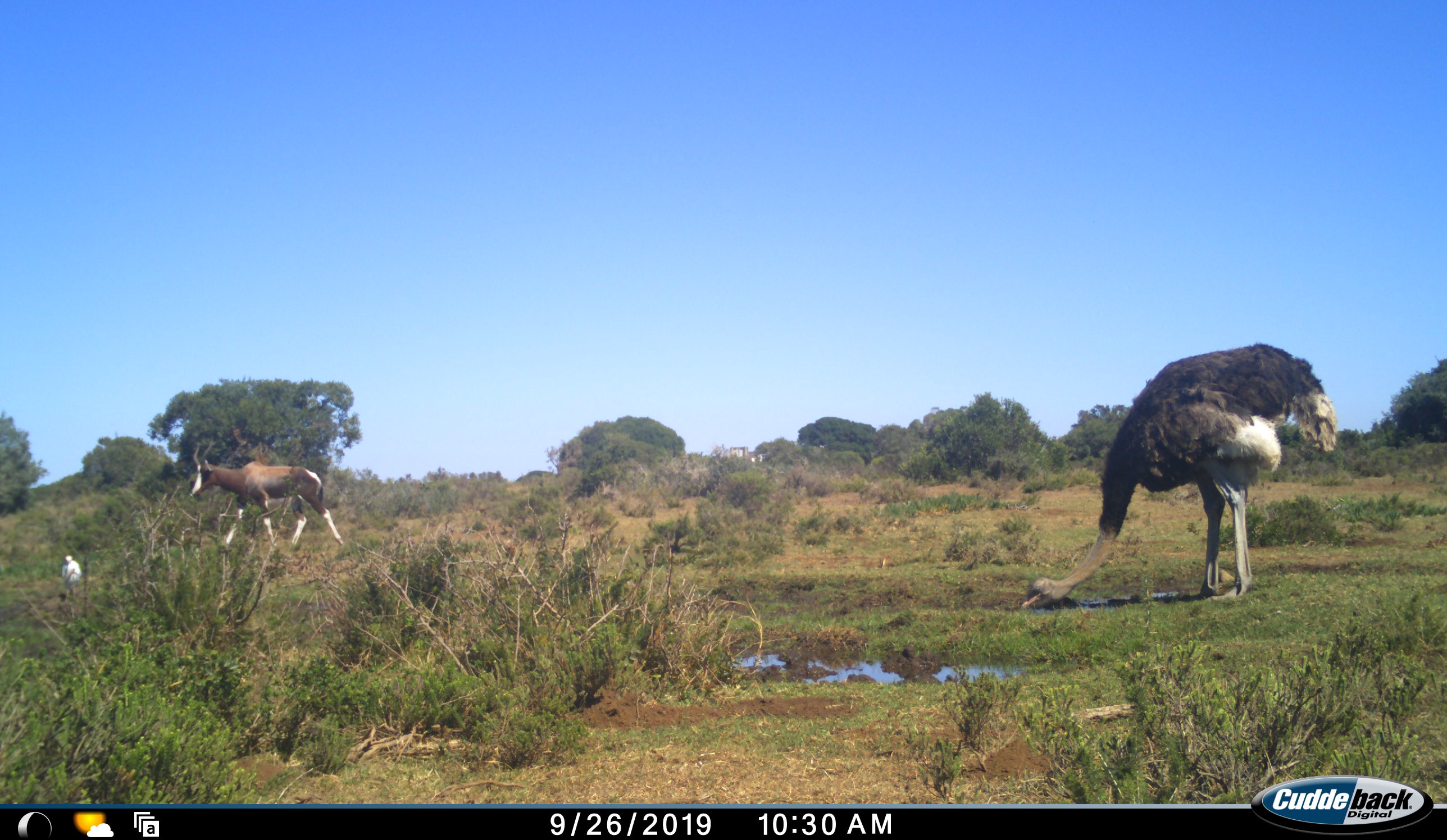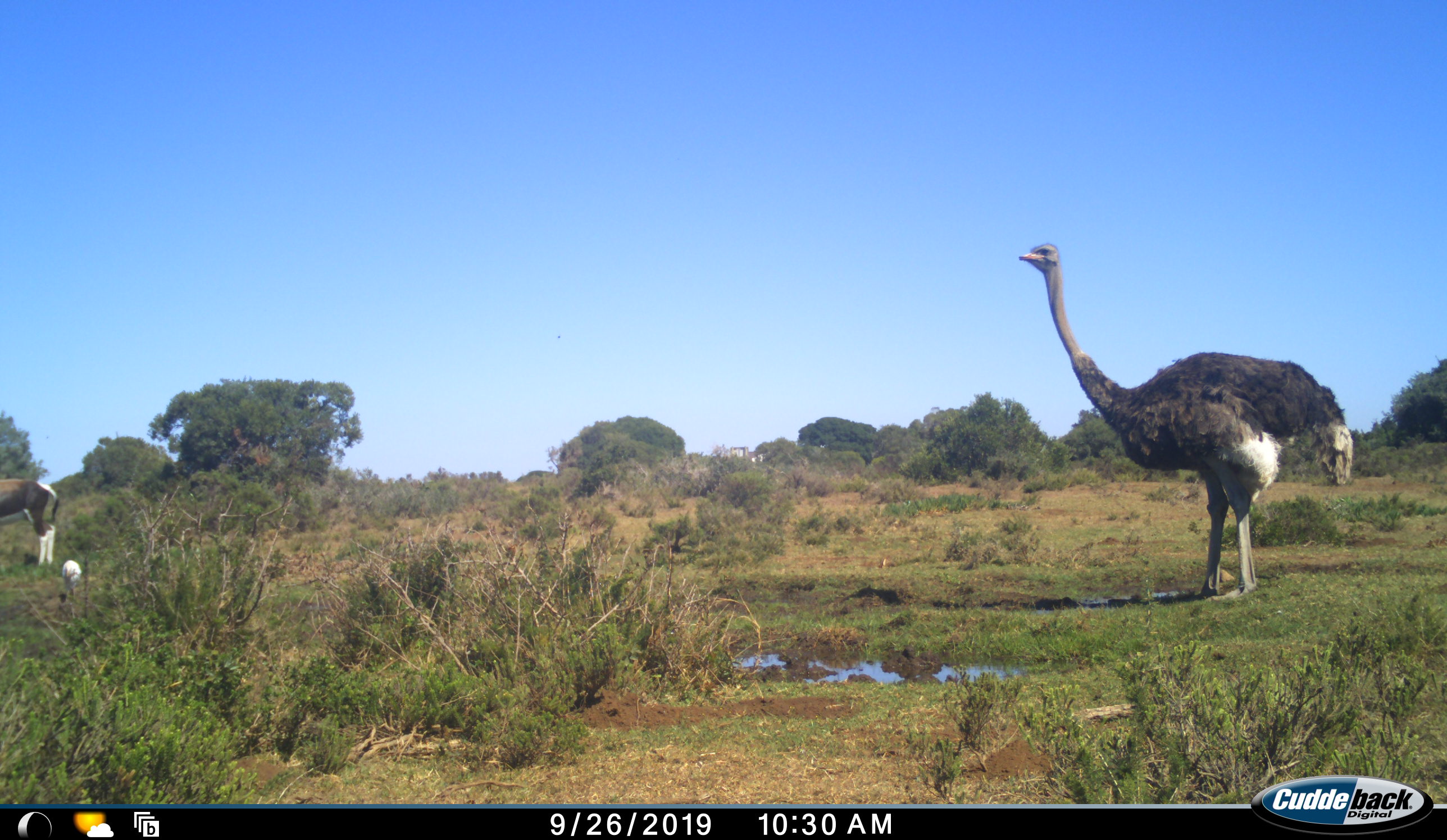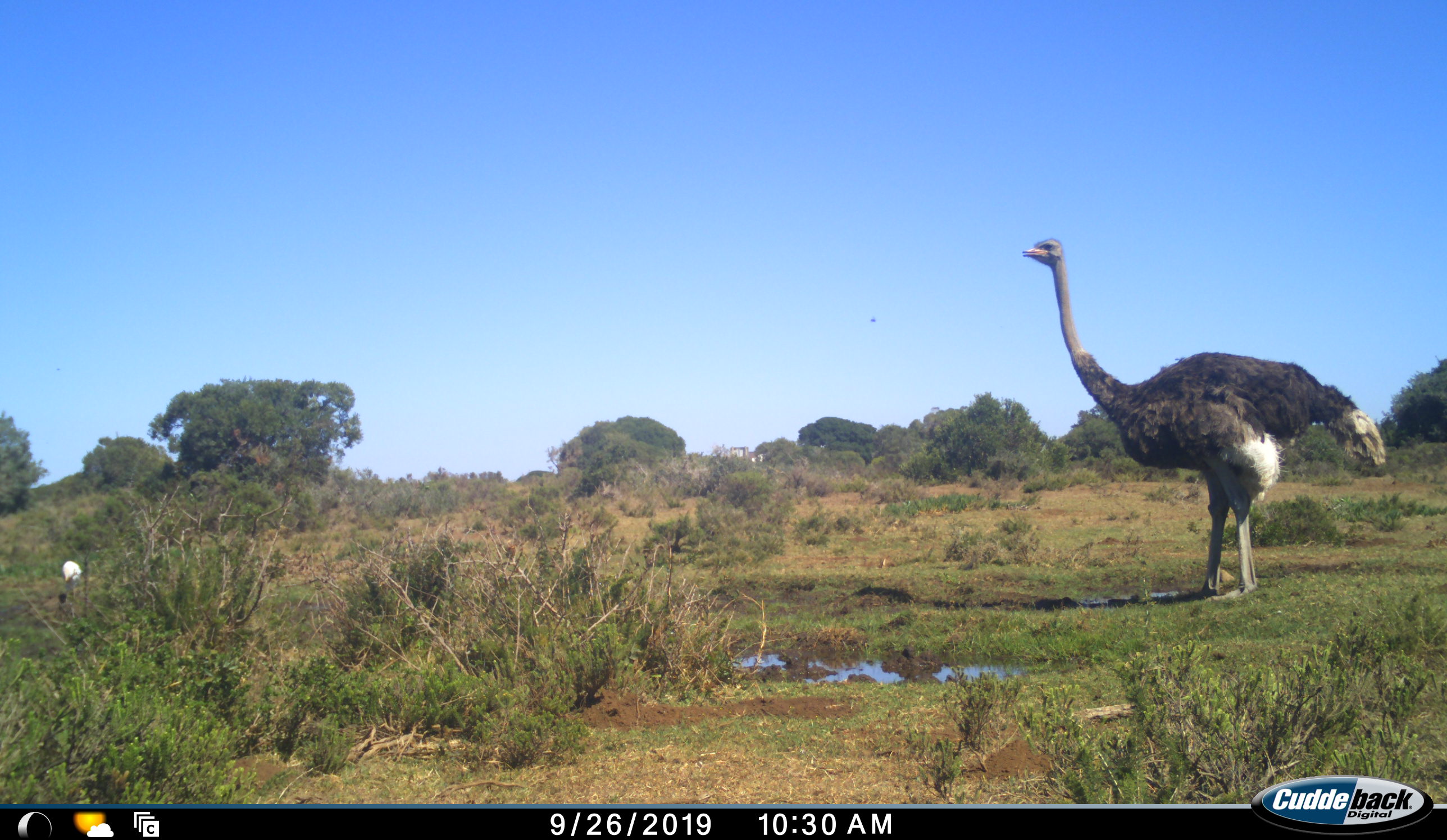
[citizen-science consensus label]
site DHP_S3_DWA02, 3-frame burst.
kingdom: Animalia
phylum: Chordata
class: Mammalia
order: Artiodactyla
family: Bovidae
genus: Damaliscus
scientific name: Damaliscus pygargus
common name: bontebok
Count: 1.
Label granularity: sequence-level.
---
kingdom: Animalia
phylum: Chordata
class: Aves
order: Struthioniformes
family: Struthionidae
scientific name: Struthionidae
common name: ostrich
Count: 1.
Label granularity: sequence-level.